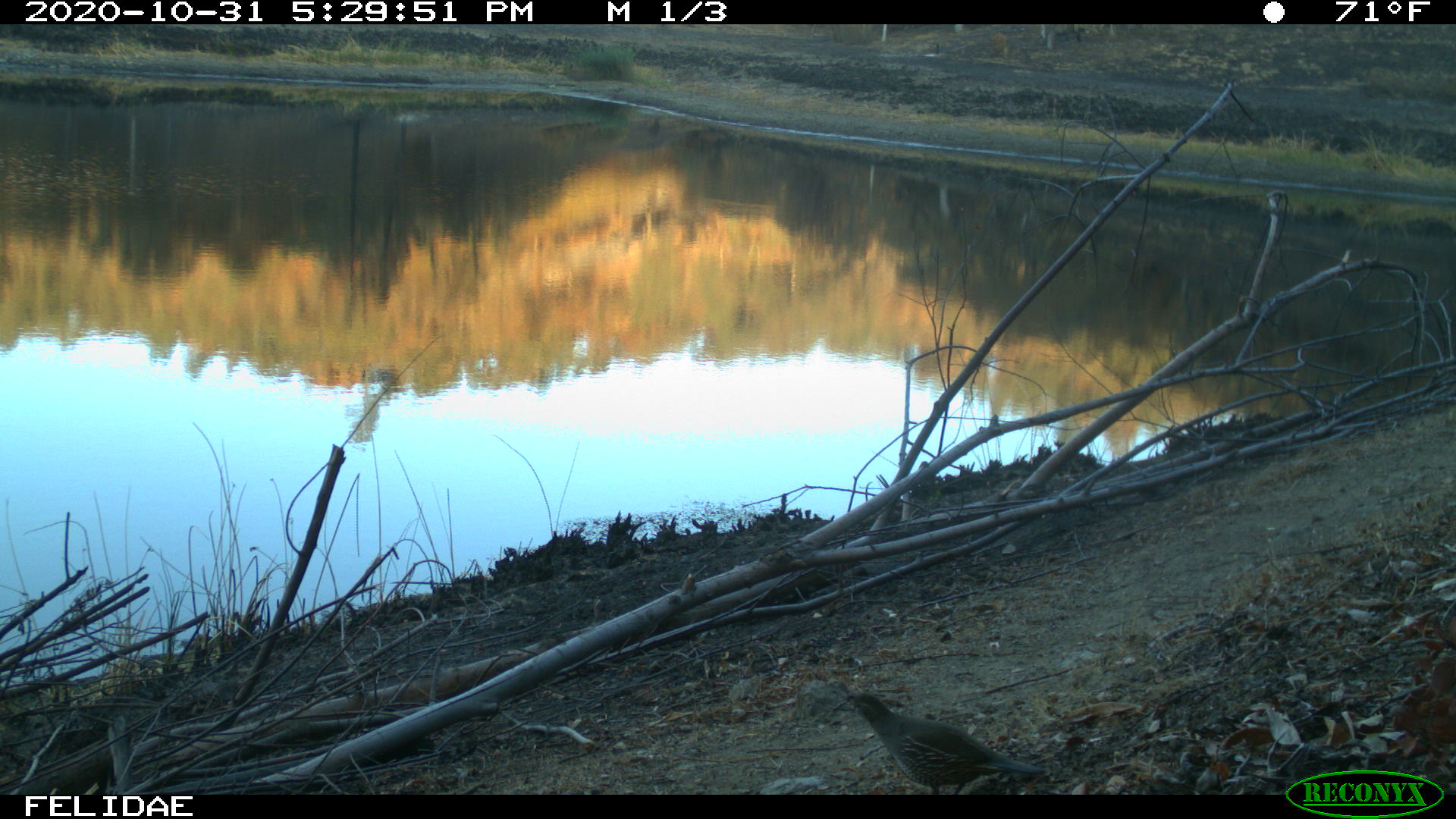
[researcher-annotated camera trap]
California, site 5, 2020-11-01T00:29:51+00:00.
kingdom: Animalia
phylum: Chordata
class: Aves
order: Galliformes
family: Odontophoridae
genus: Callipepla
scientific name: Callipepla californica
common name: california quail